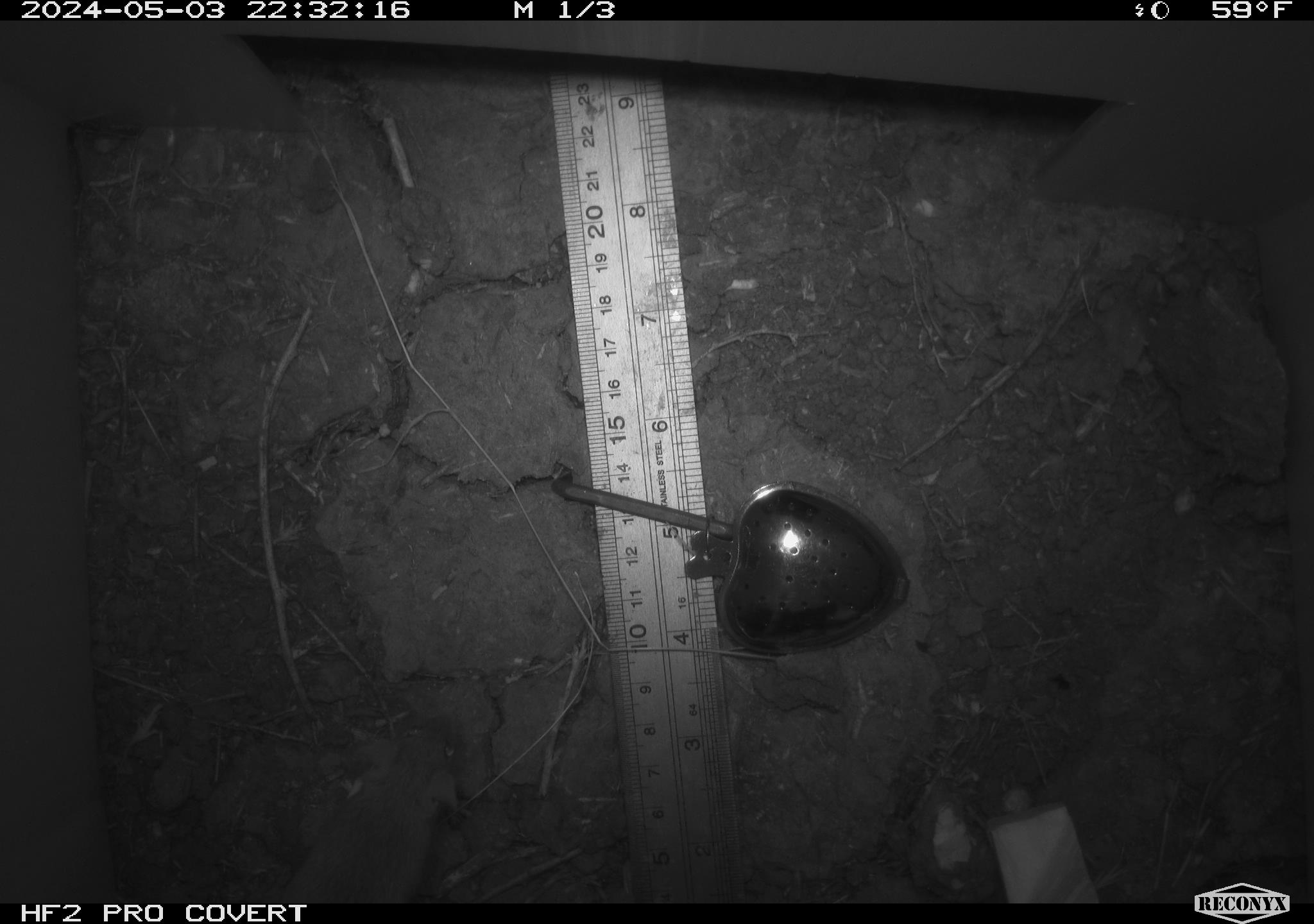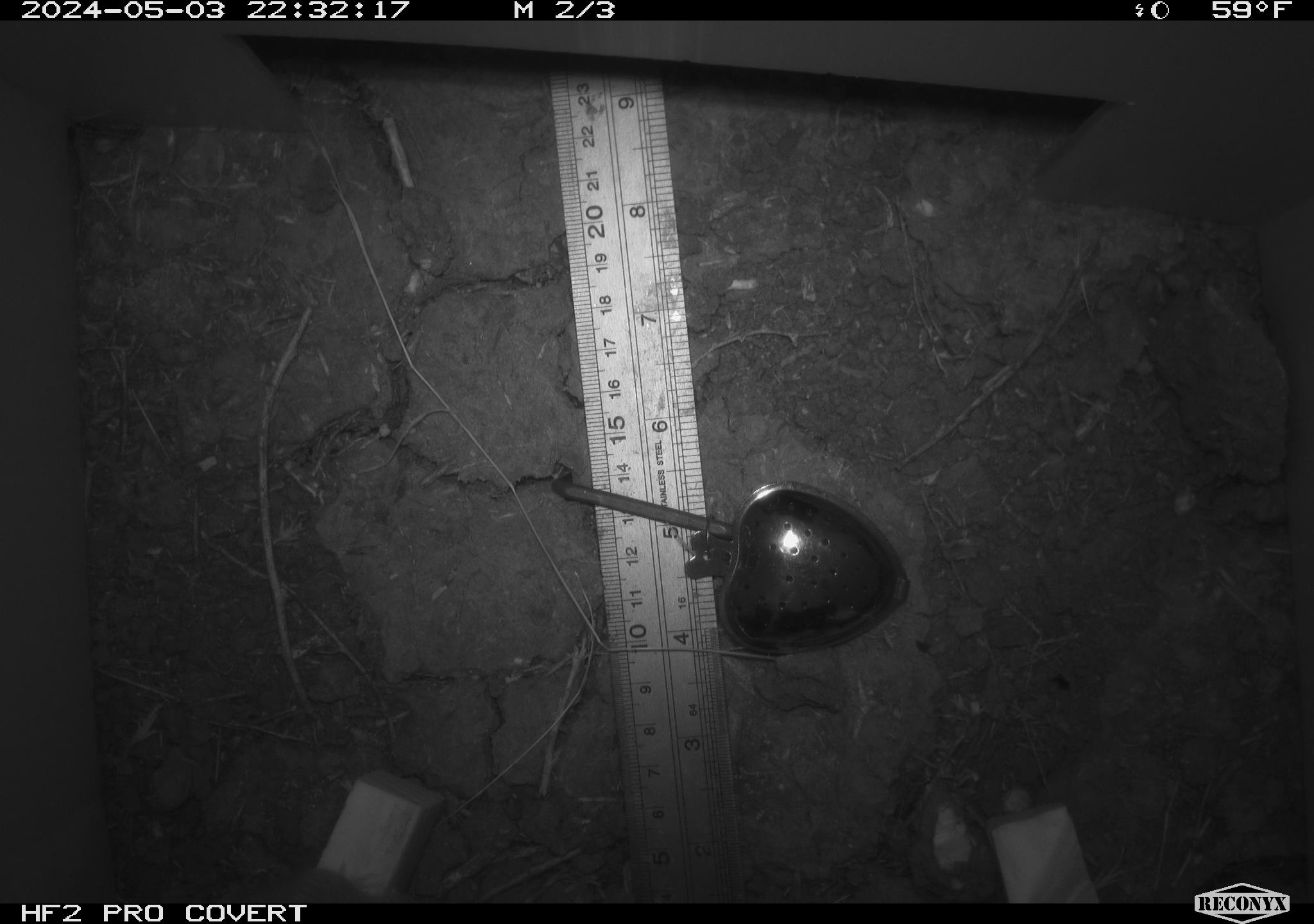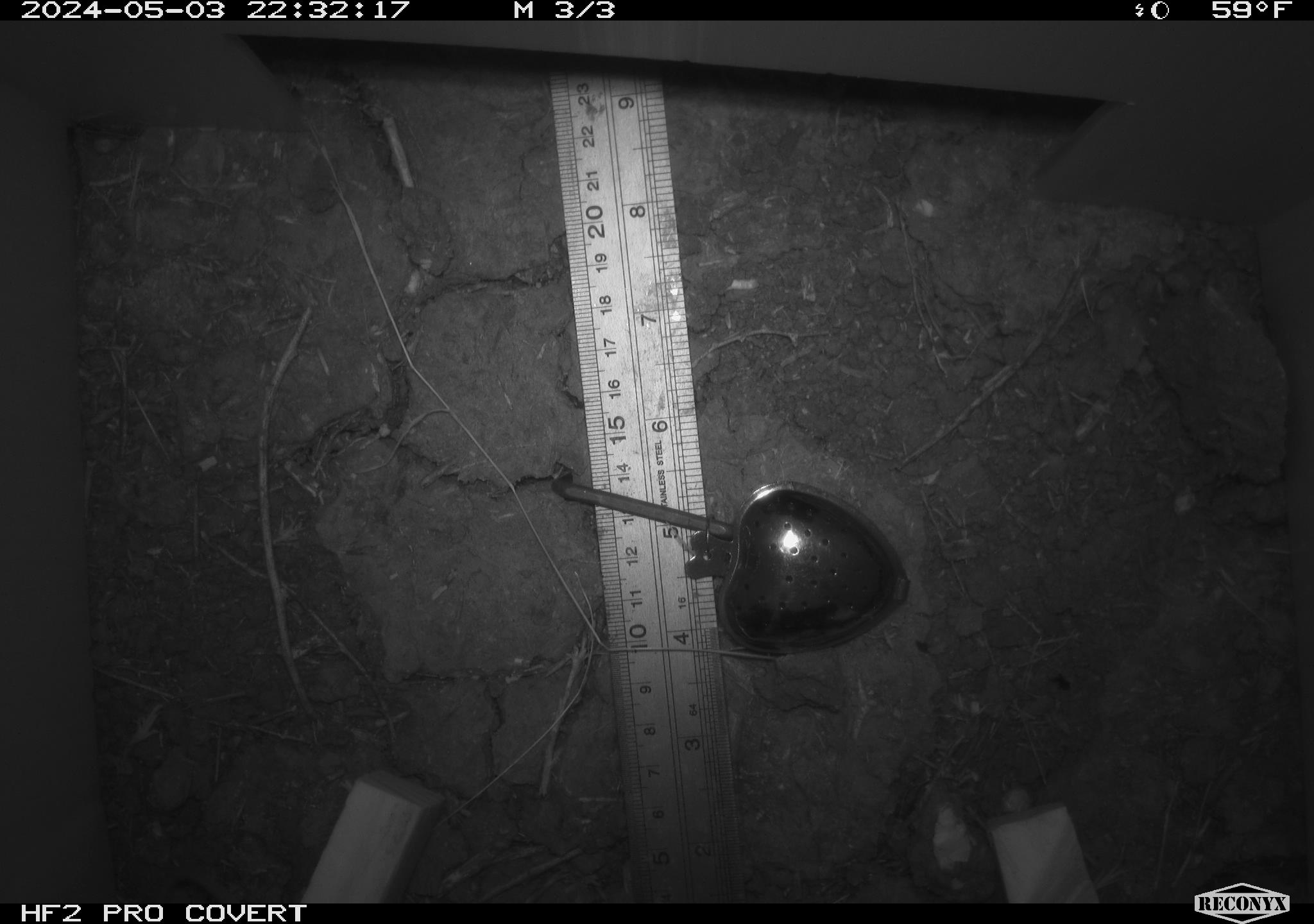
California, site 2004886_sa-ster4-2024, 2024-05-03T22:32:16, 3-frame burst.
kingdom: Animalia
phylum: Chordata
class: Mammalia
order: Rodentia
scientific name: Rodentia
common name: mouse species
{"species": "mouse species (Rodentia)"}